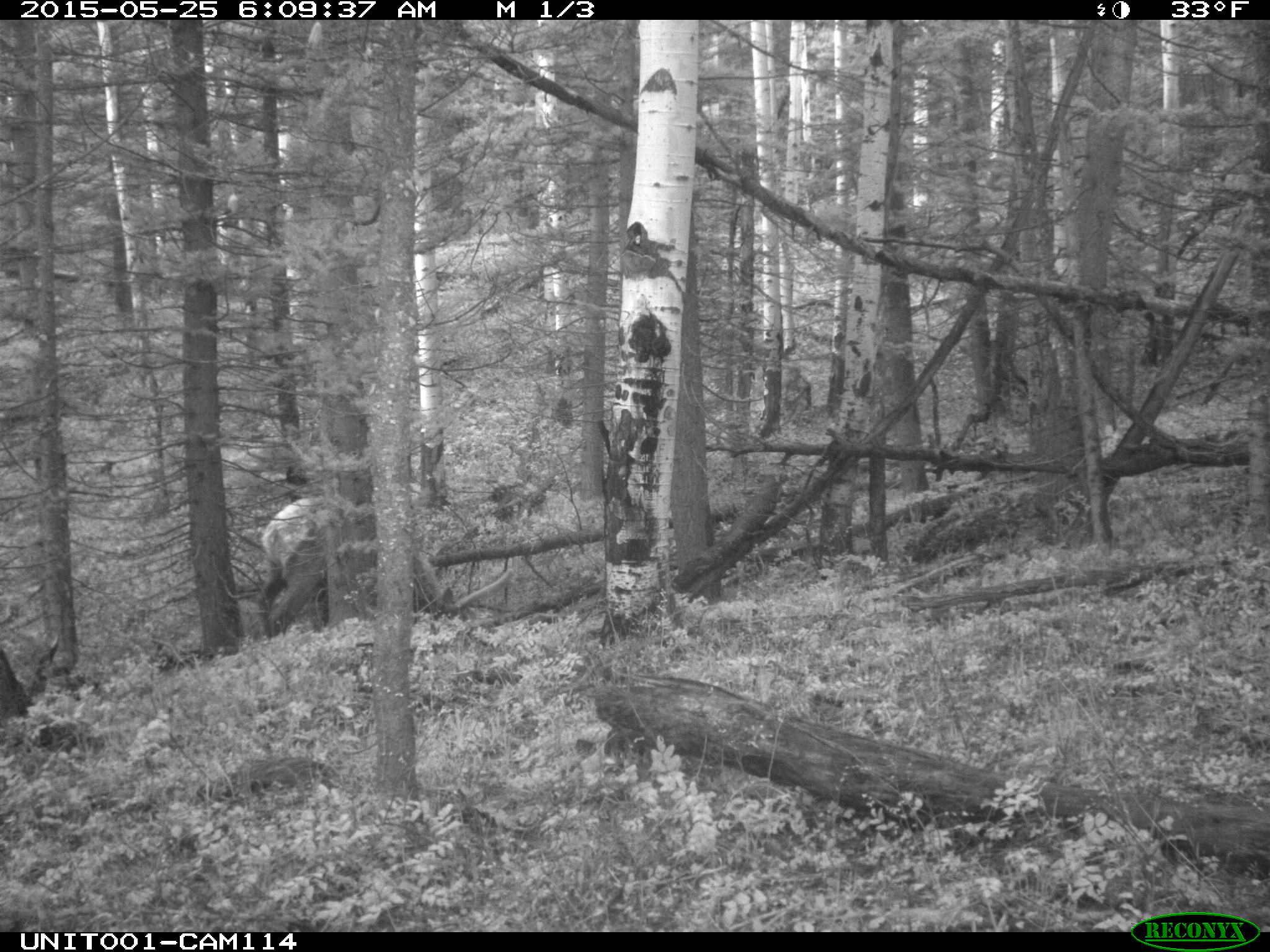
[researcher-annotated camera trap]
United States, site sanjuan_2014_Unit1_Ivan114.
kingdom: Animalia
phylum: Chordata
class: Mammalia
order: Artiodactyla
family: Cervidae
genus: Cervus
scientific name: Cervus elaphus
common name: red deer